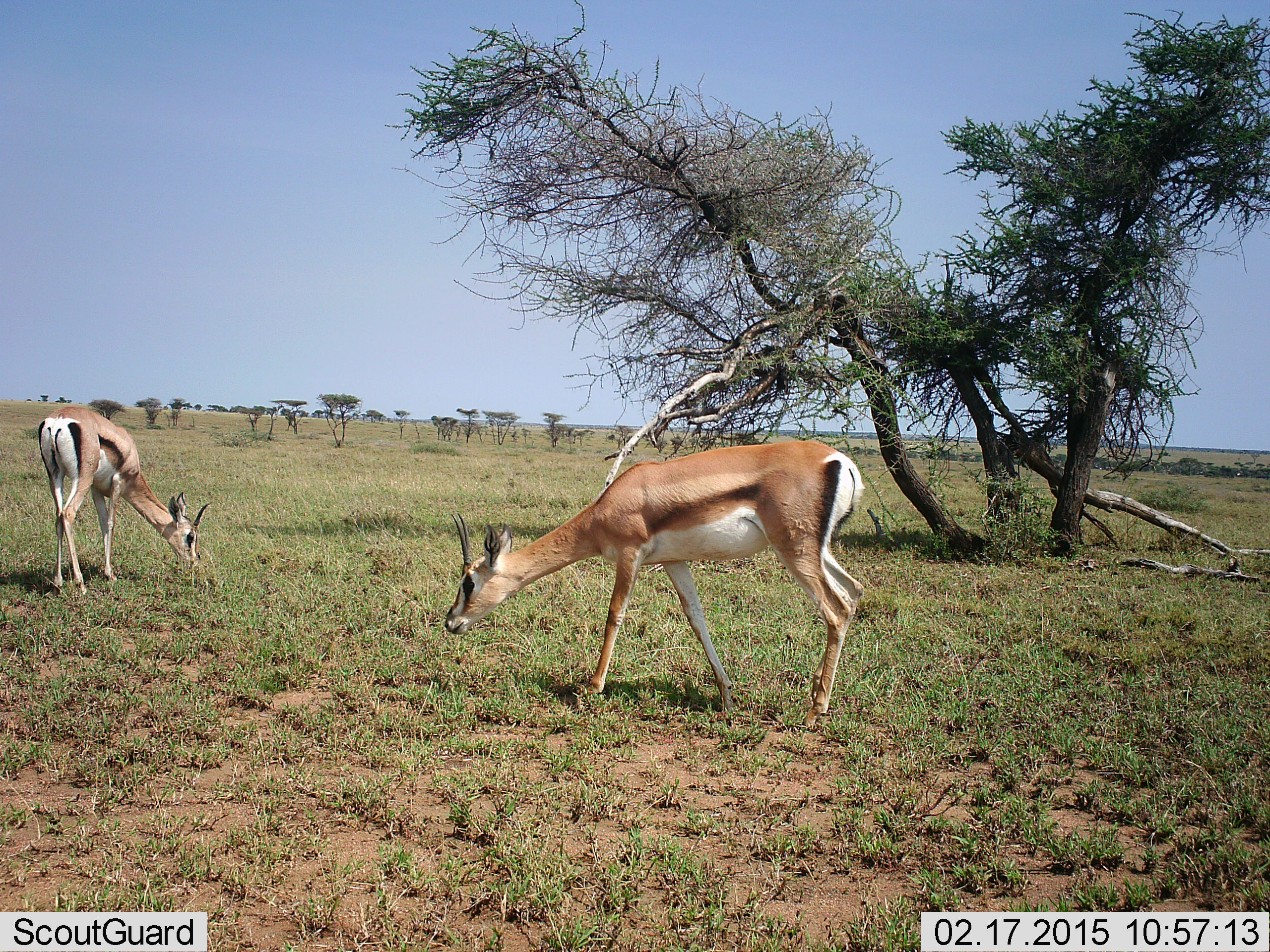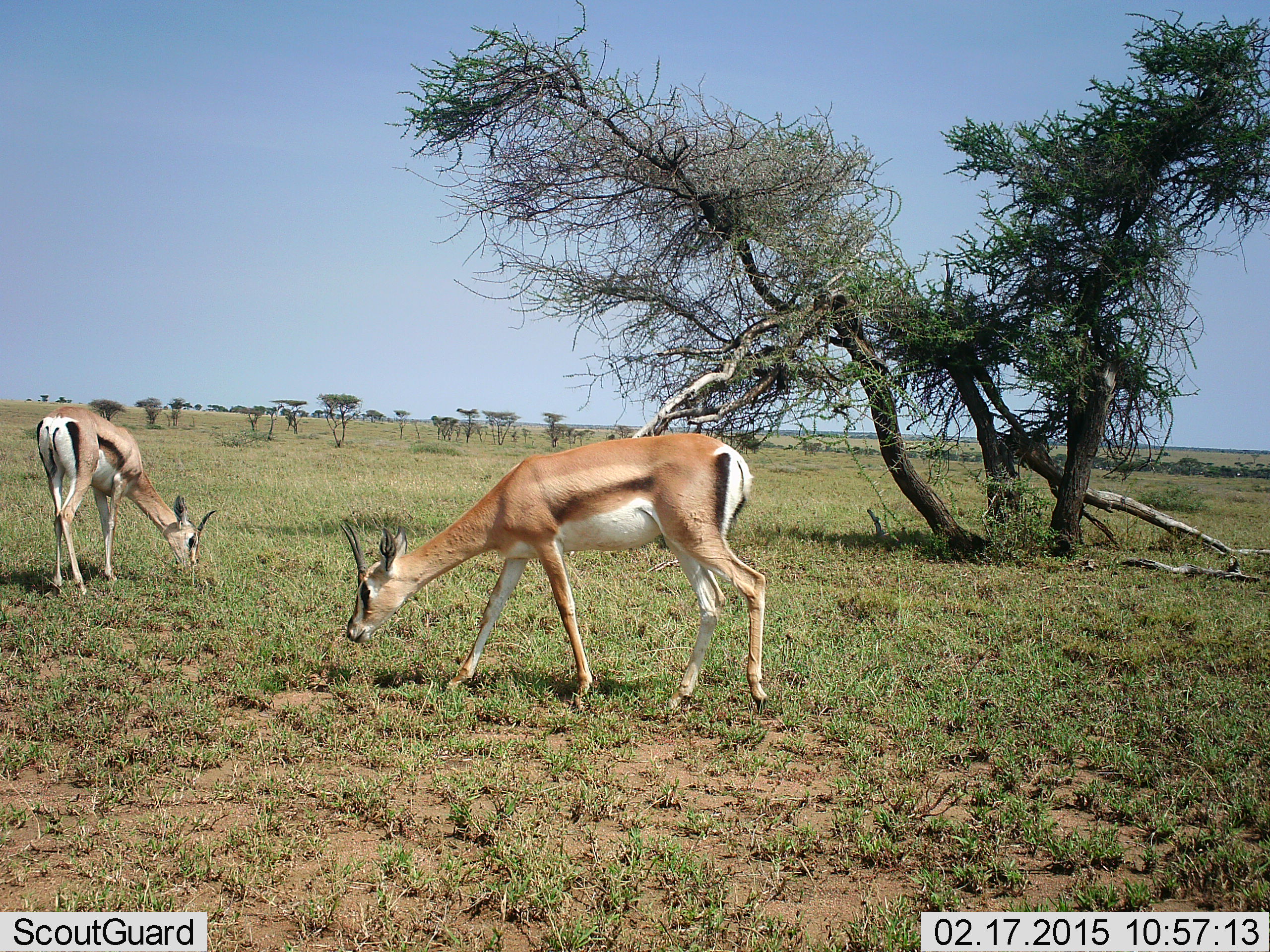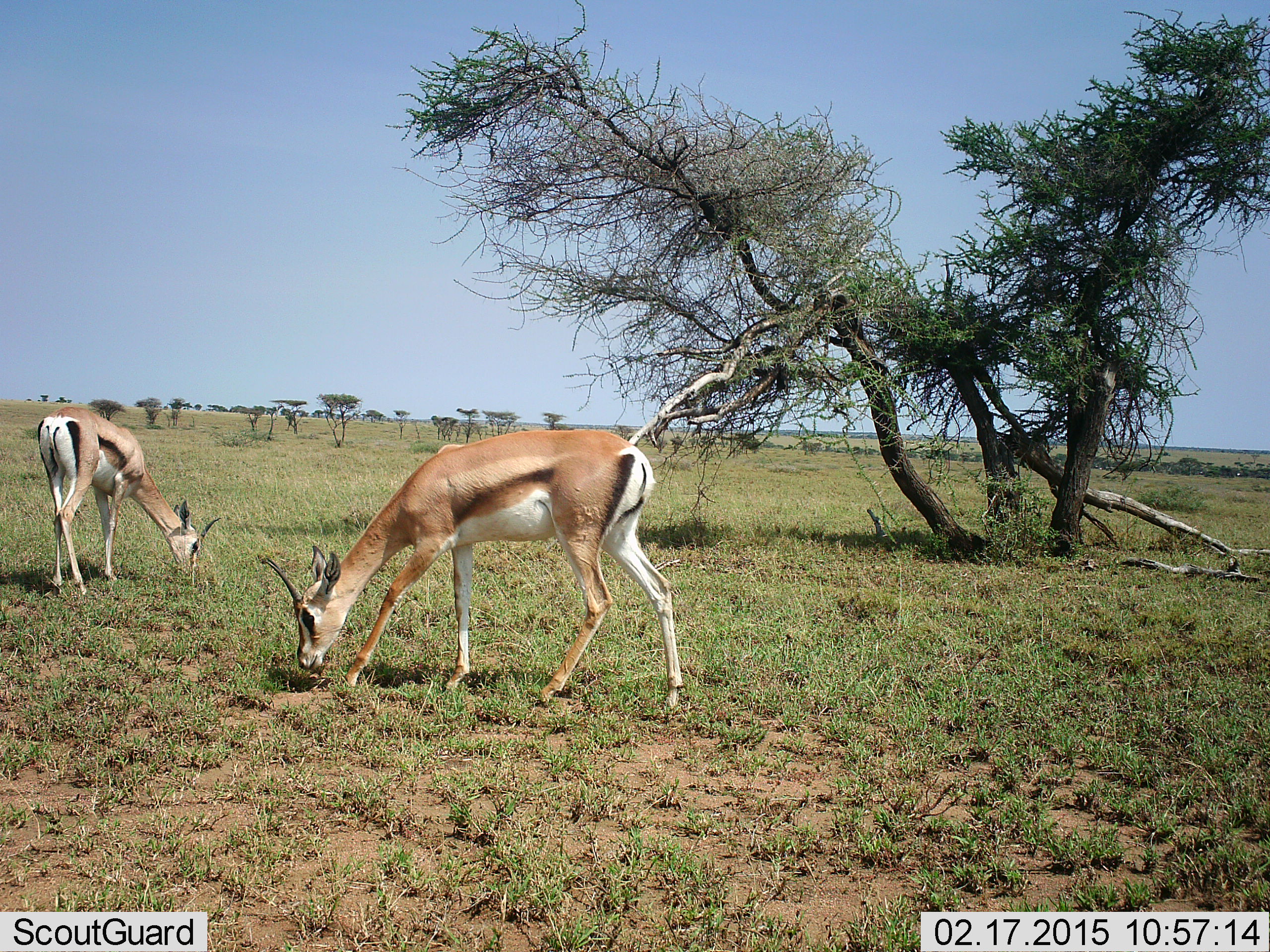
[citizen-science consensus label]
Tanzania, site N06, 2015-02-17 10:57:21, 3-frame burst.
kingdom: Animalia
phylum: Chordata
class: Mammalia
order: Artiodactyla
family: Bovidae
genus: Eudorcas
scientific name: Eudorcas thomsonii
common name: thomson's gazelle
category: gazellethomsons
Gazellethomsons (thomson's gazelle) (Eudorcas thomsonii), count 2. Behavior (volunteer vote fractions): standing 50%, resting 0%, moving 30%, interacting 0%. Young present (vote fraction): 0%. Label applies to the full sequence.